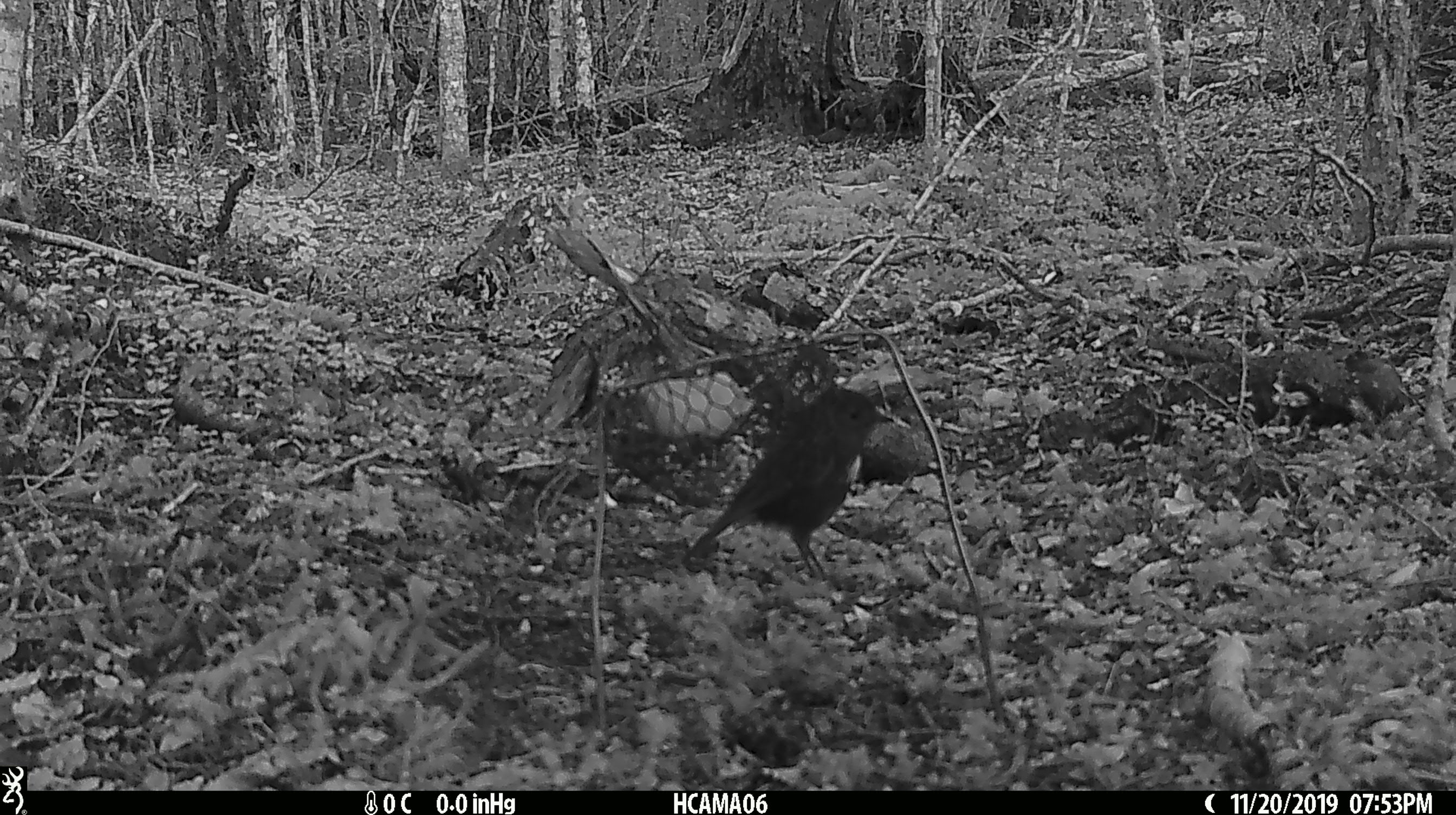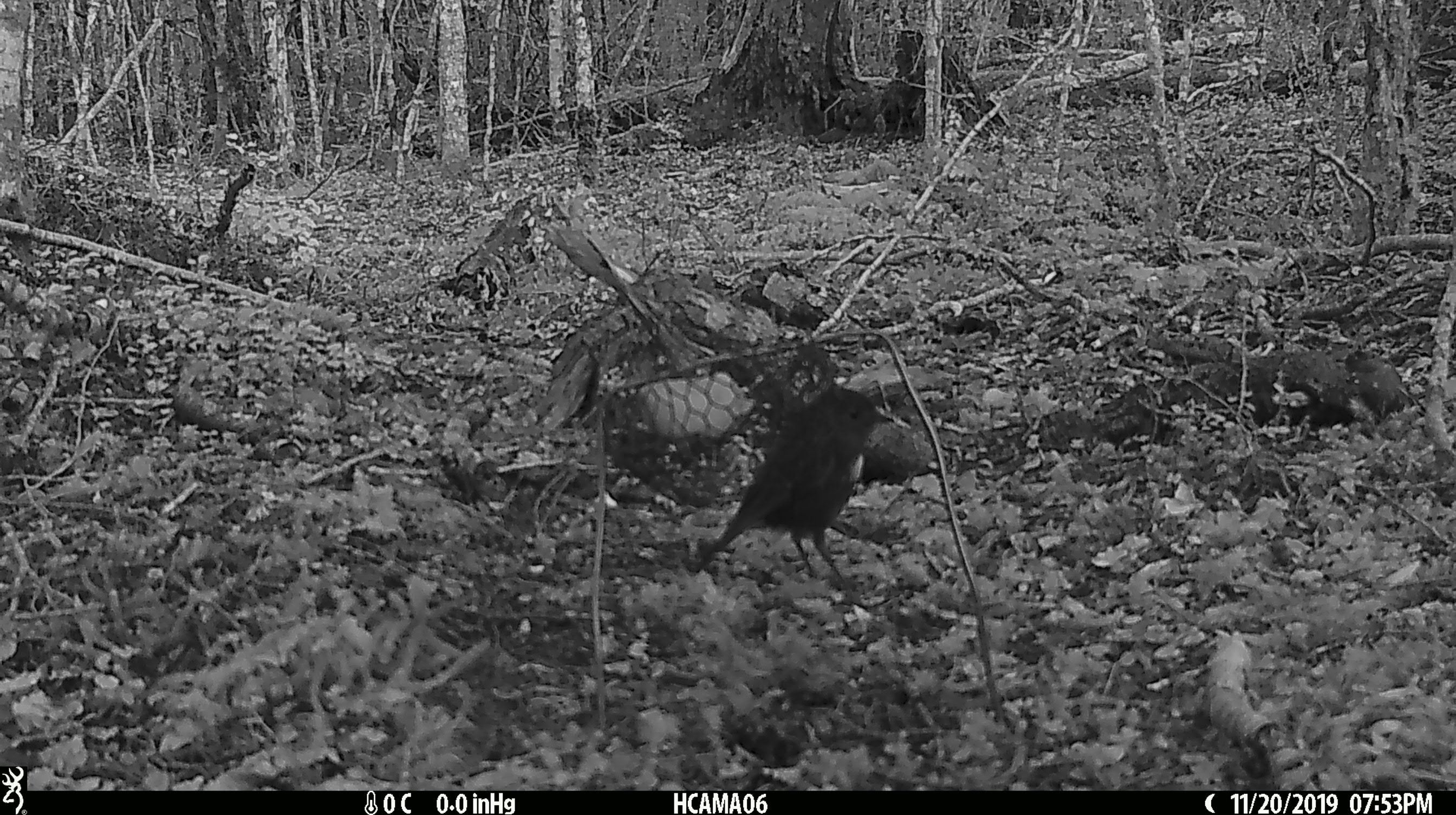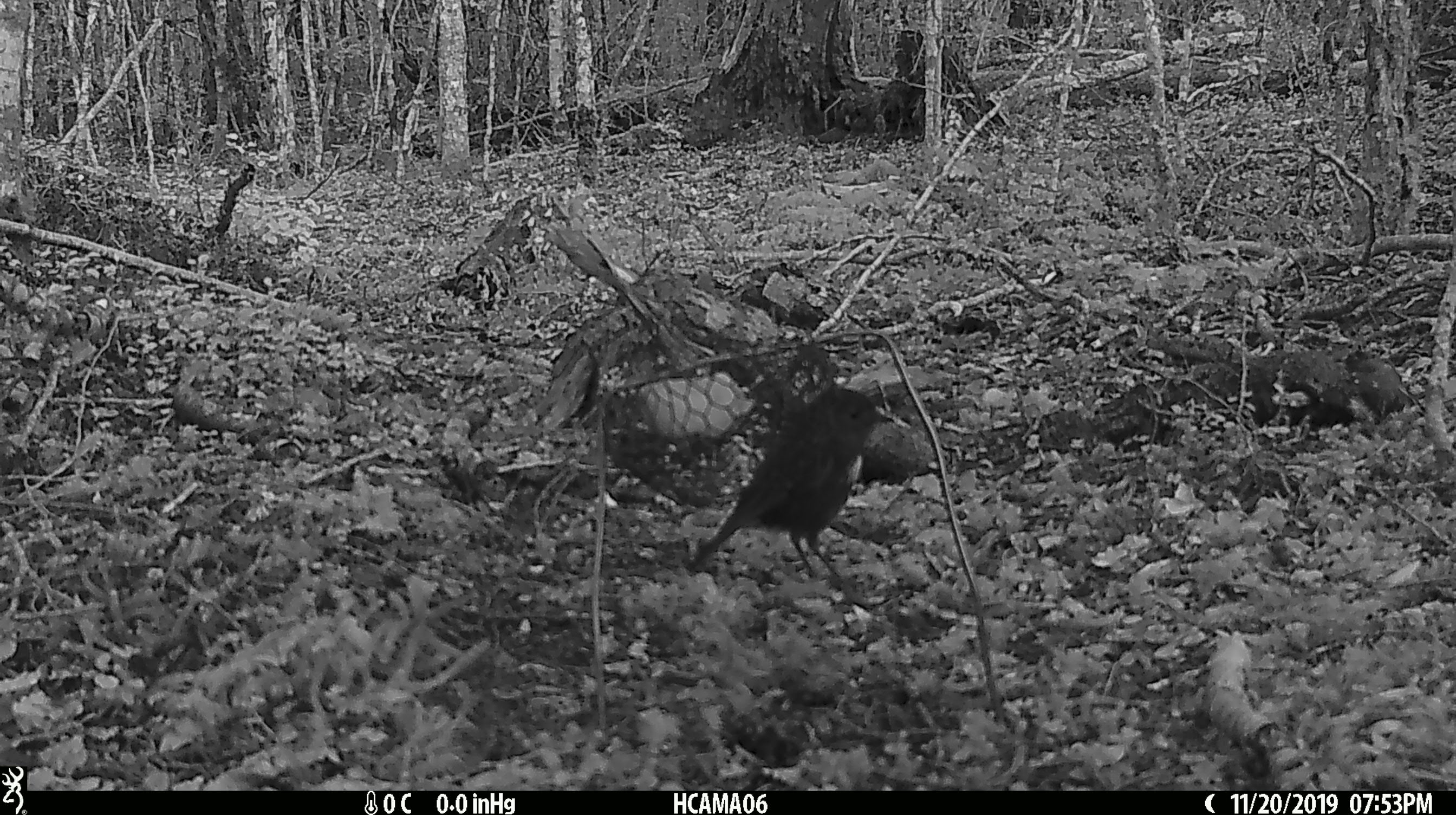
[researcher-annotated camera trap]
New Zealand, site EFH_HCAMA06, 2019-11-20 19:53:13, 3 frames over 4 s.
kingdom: Animalia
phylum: Chordata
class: Aves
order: Passeriformes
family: Petroicidae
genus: Petroica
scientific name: Petroica australis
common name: new zealand robin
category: robin